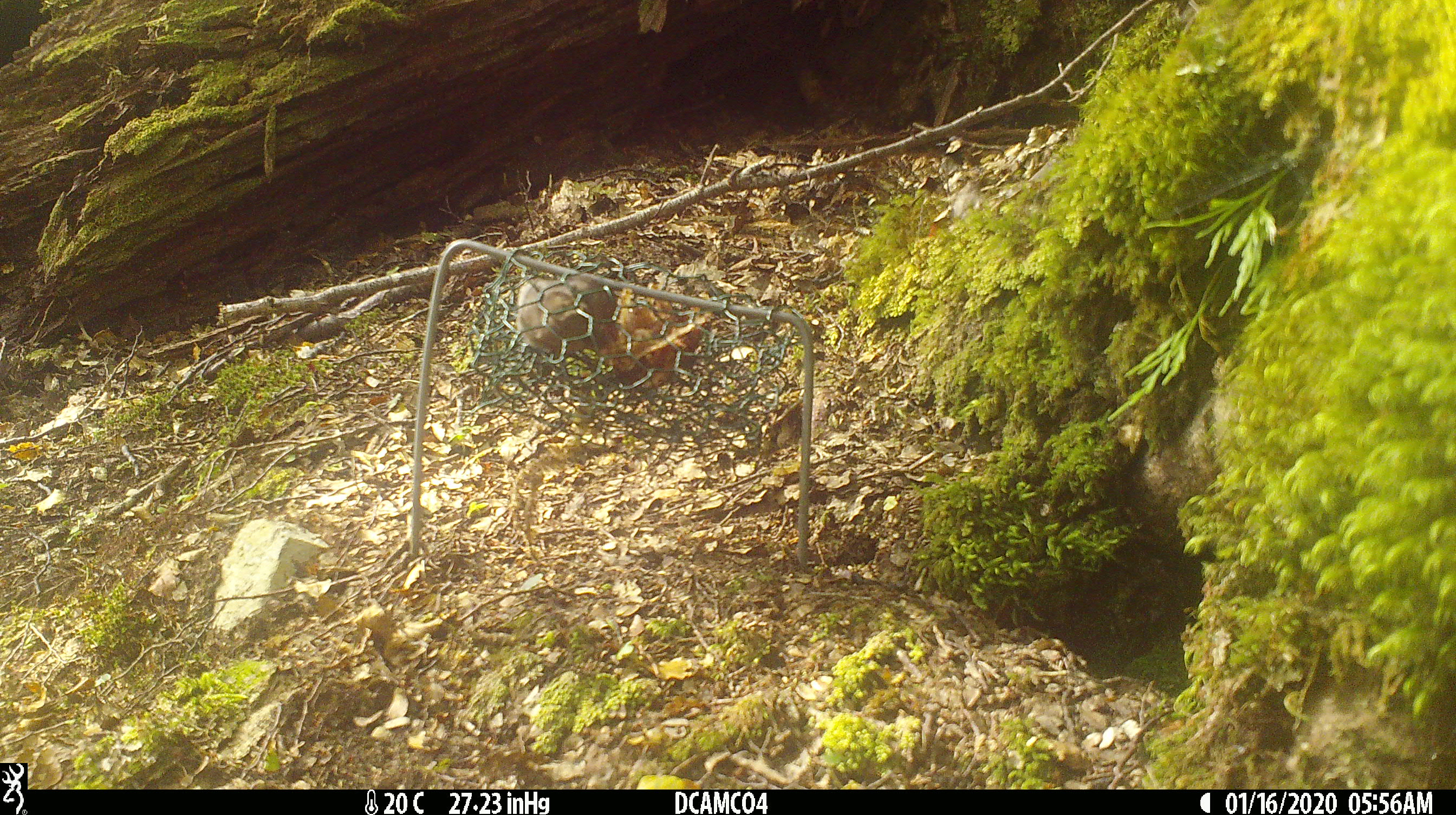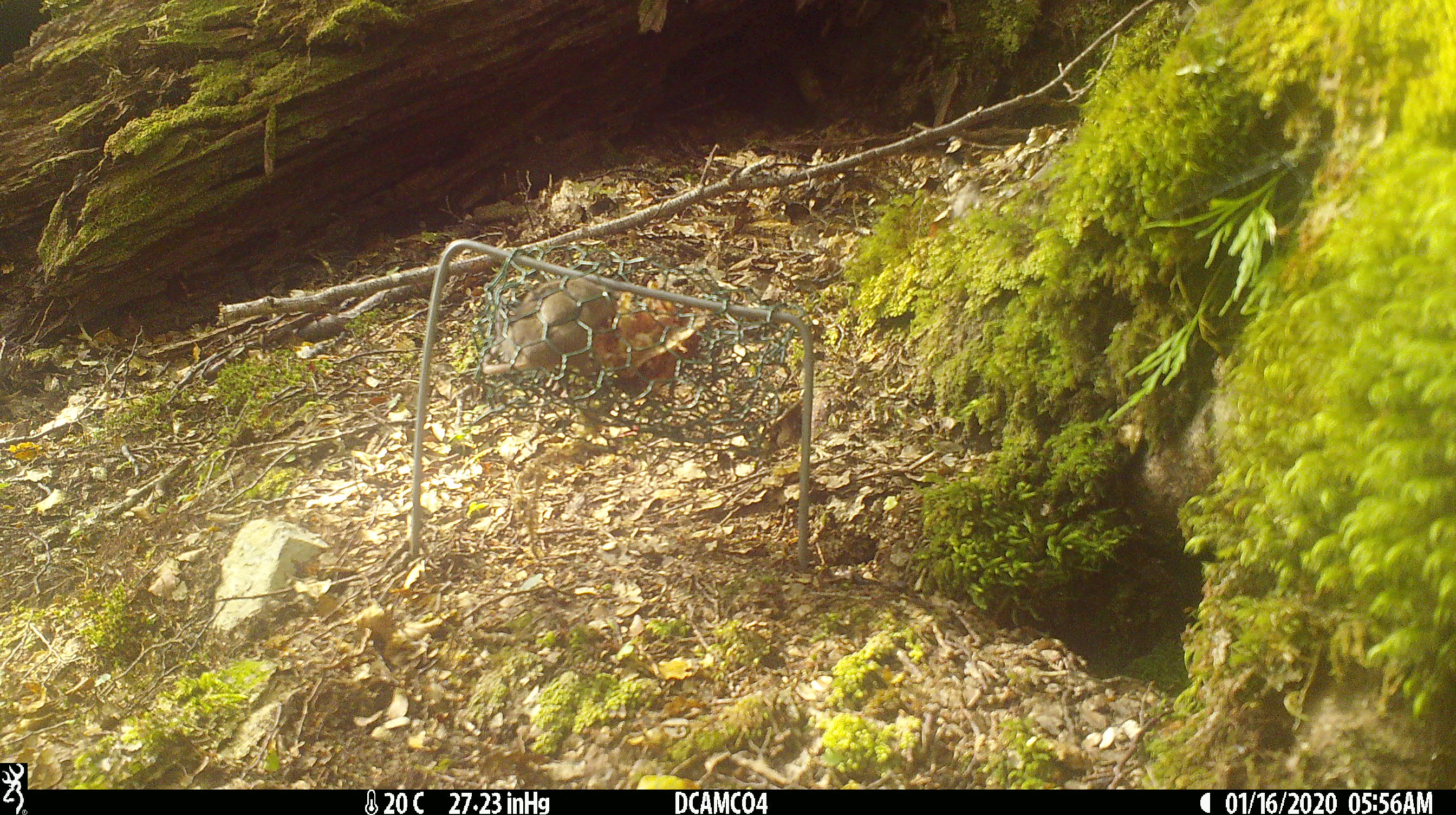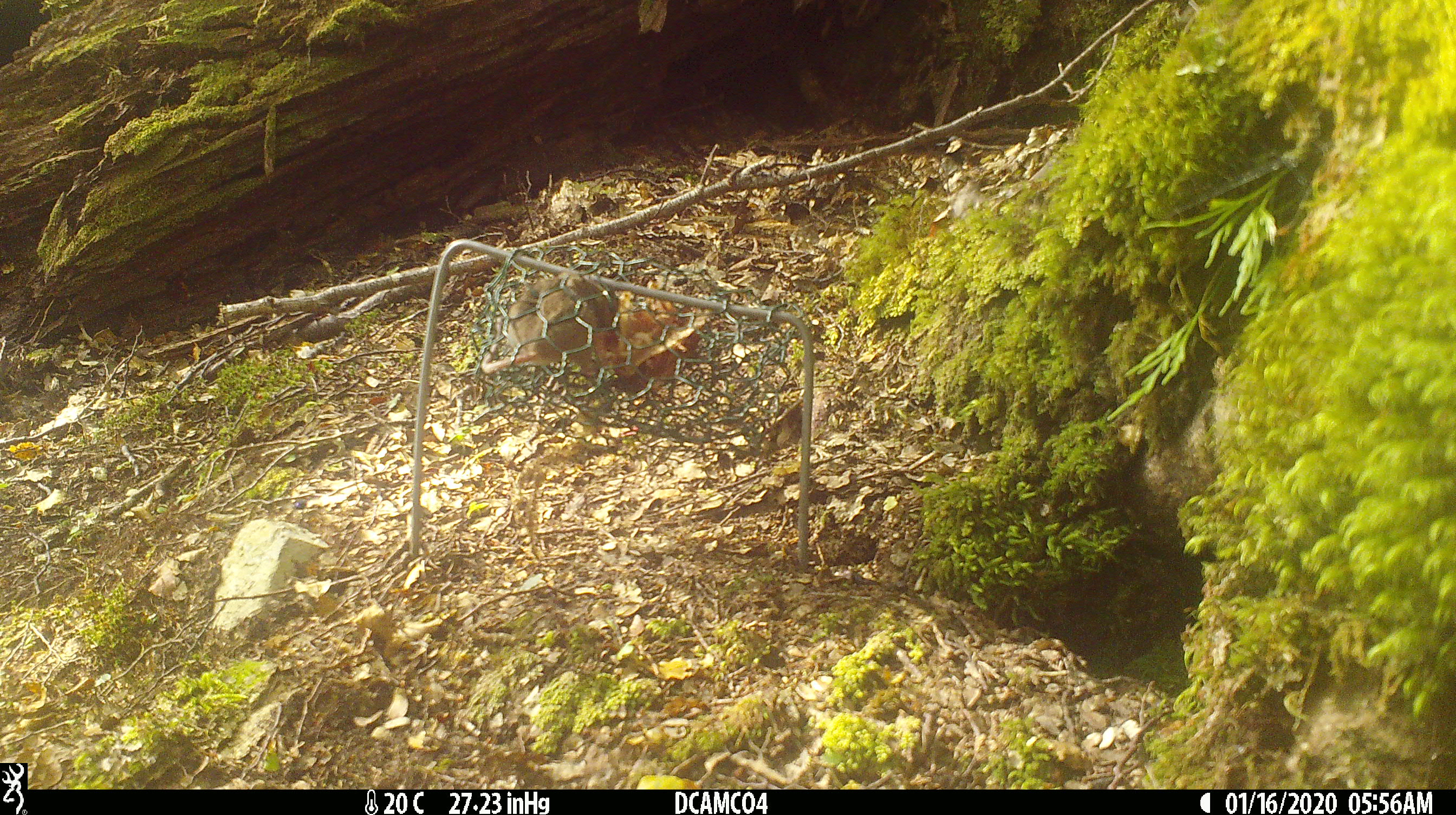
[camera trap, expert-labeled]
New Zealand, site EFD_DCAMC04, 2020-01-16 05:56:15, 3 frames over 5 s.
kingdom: Animalia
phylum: Chordata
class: Mammalia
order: Rodentia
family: Muridae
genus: Mus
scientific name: Mus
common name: mouse